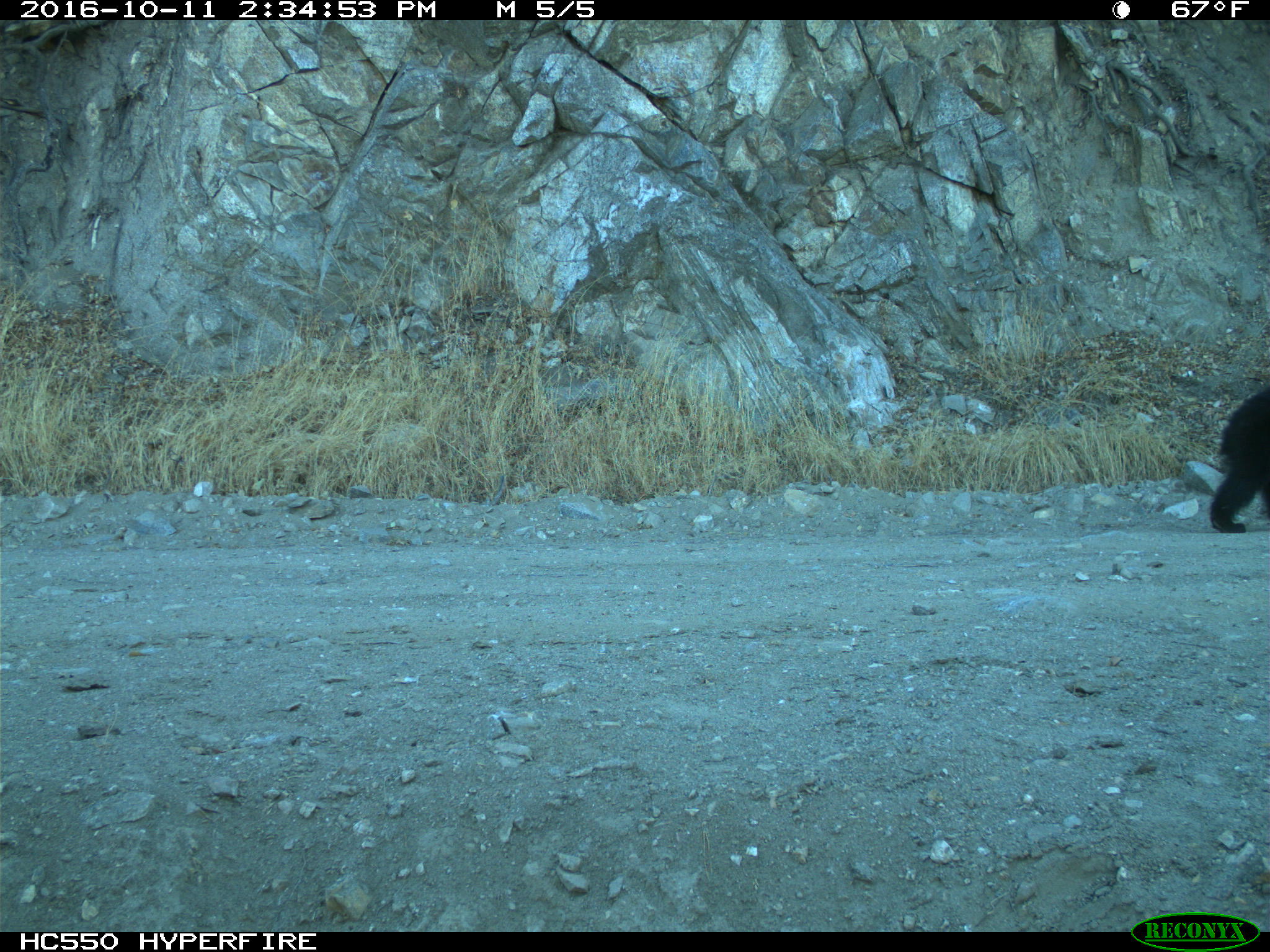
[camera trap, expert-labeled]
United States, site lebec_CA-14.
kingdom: Animalia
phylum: Chordata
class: Mammalia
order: Carnivora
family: Ursidae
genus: Ursus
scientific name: Ursus americanus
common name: american black bear